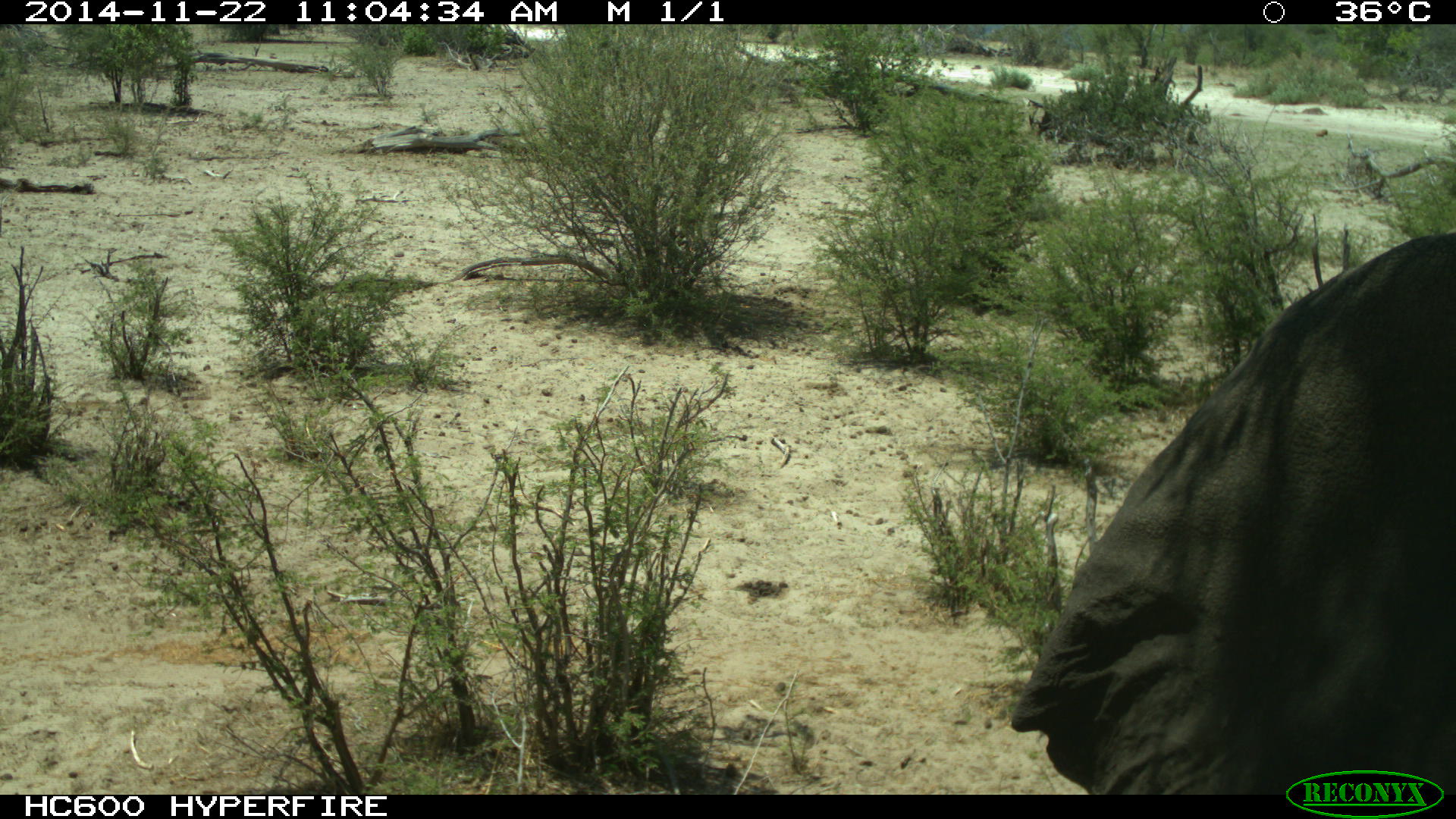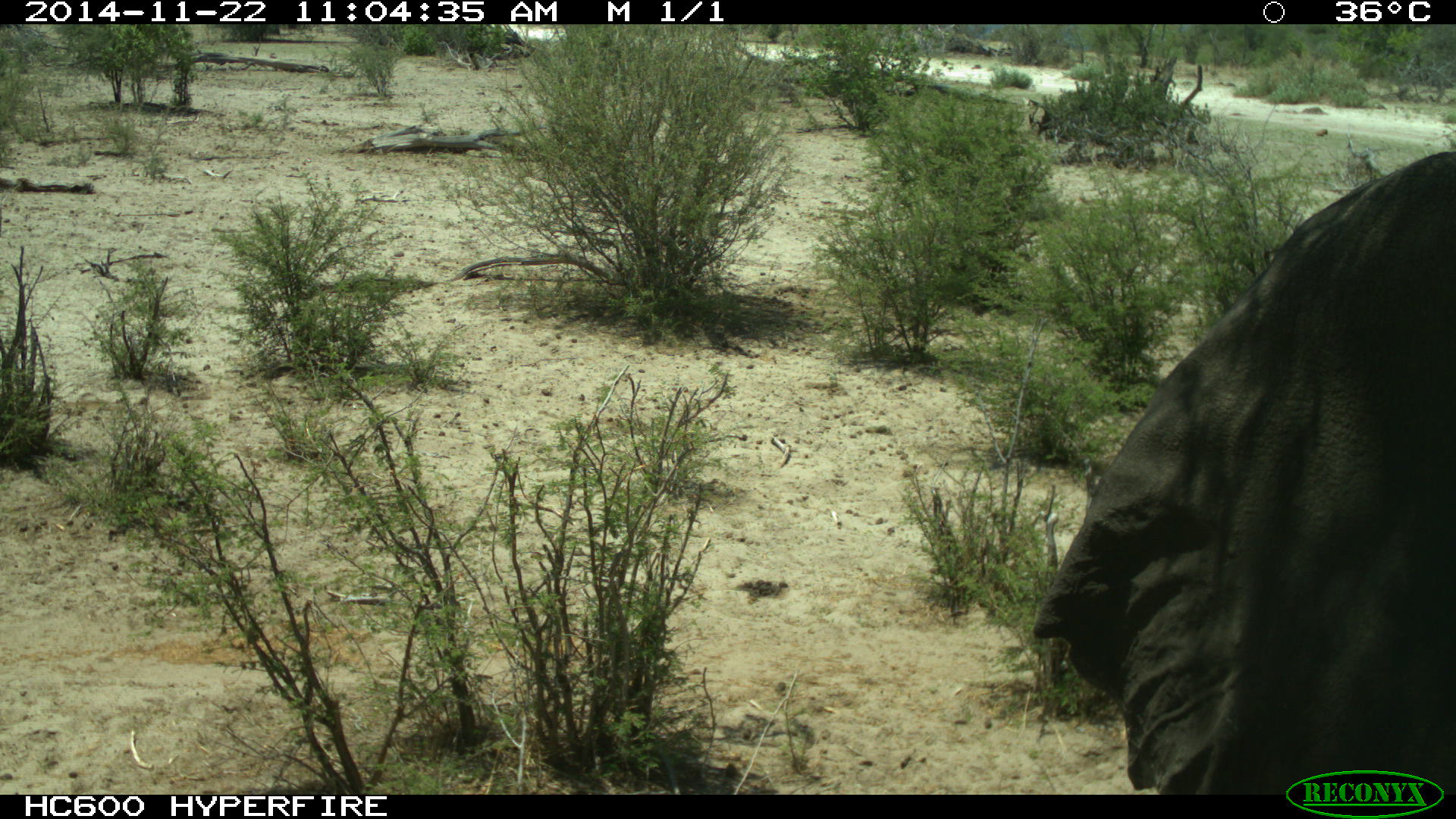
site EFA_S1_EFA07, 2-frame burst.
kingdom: Animalia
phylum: Chordata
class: Mammalia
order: Proboscidea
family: Elephantidae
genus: Loxodonta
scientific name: Loxodonta africana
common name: african bush elephant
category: elephant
Elephant (african bush elephant) (Loxodonta africana), count 1. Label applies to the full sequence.